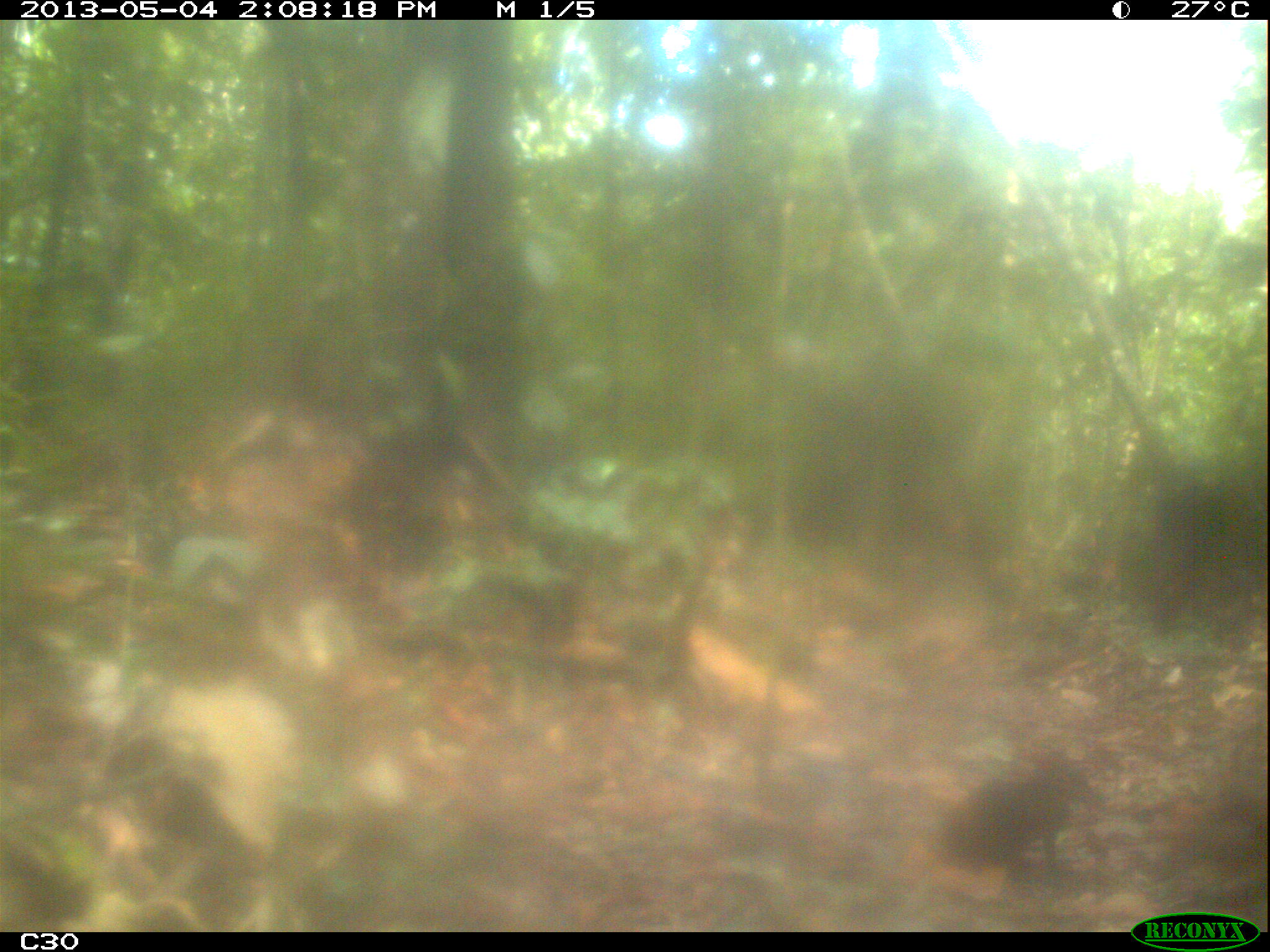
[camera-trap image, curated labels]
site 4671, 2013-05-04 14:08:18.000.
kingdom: Animalia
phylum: Chordata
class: Mammalia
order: Rodentia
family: Dasyproctidae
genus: Dasyprocta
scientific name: Dasyprocta leporina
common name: red-rumped agouti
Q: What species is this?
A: Dasyprocta leporina (red-rumped agouti).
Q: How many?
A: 1.